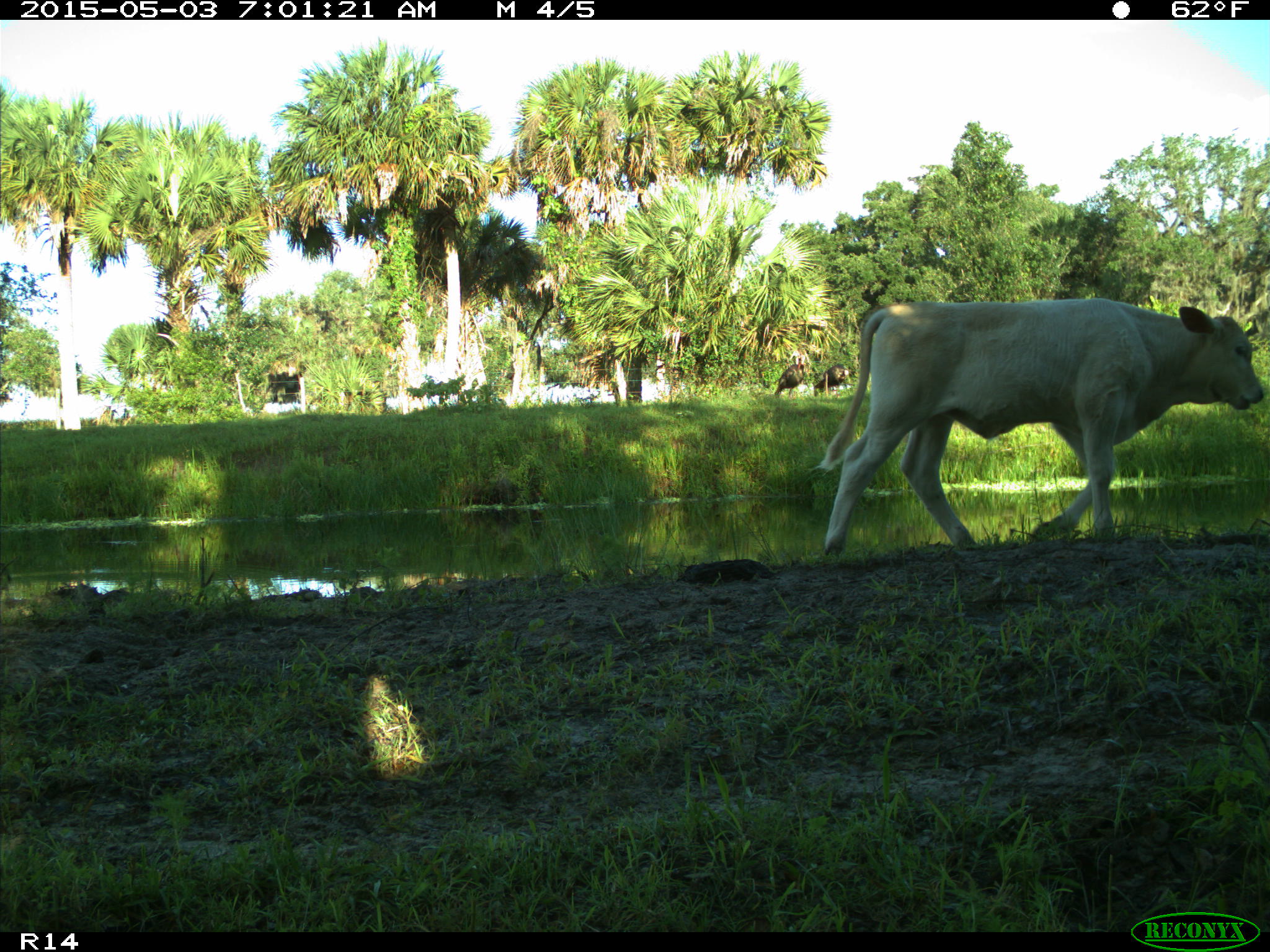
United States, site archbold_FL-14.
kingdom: Animalia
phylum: Chordata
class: Mammalia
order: Artiodactyla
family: Bovidae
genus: Bos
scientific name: Bos taurus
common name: domestic cow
Bos taurus (domestic cow).